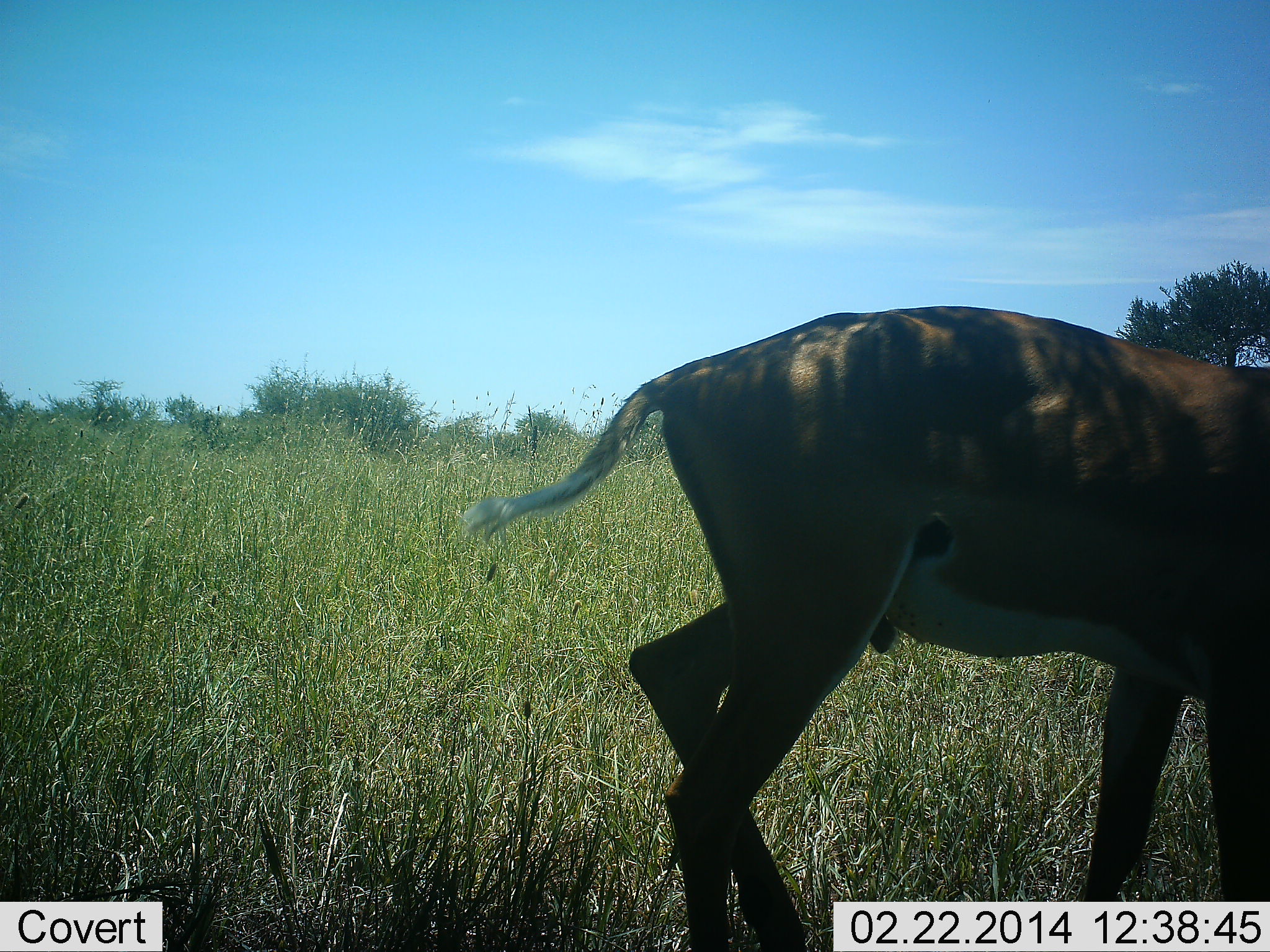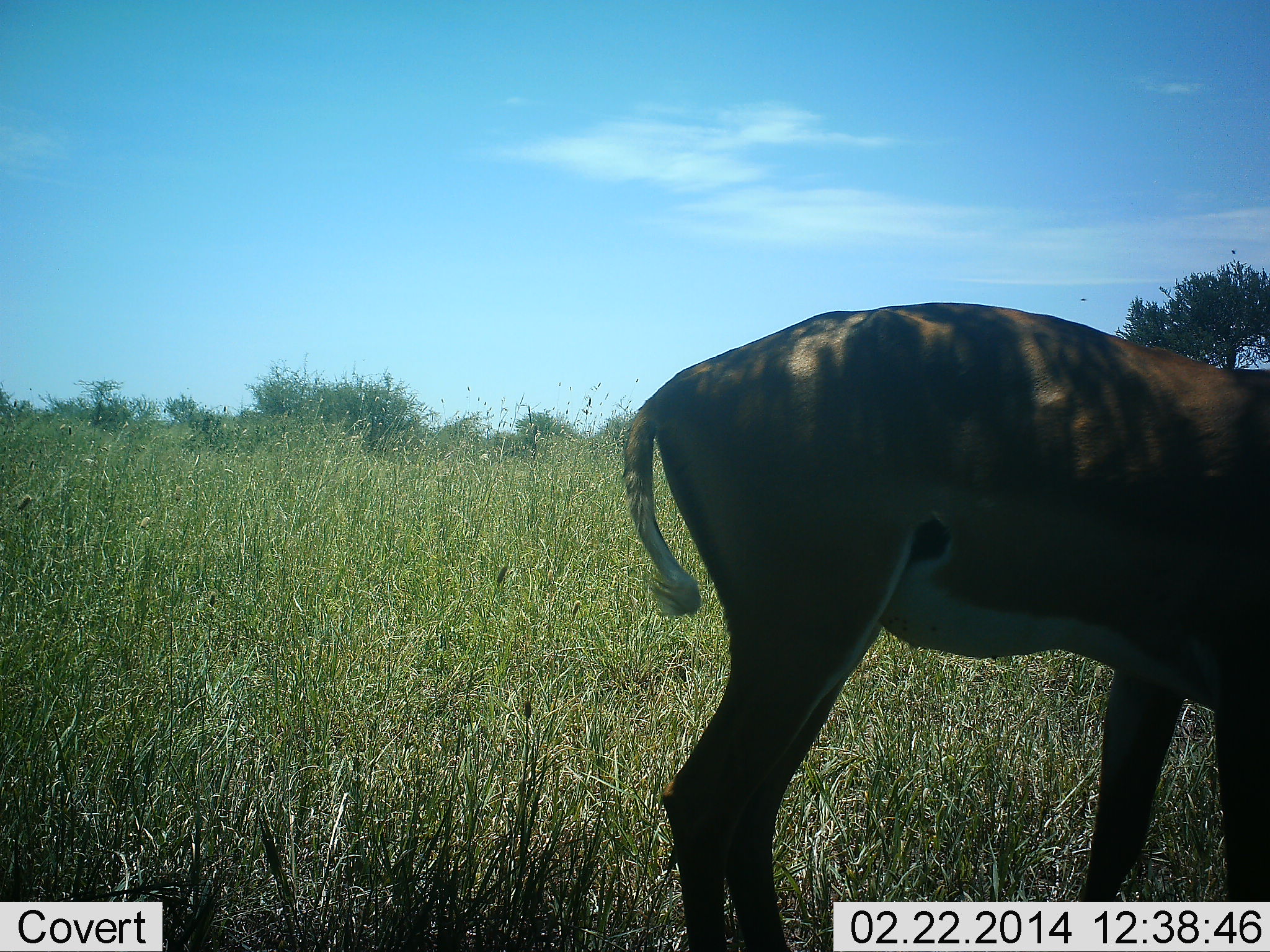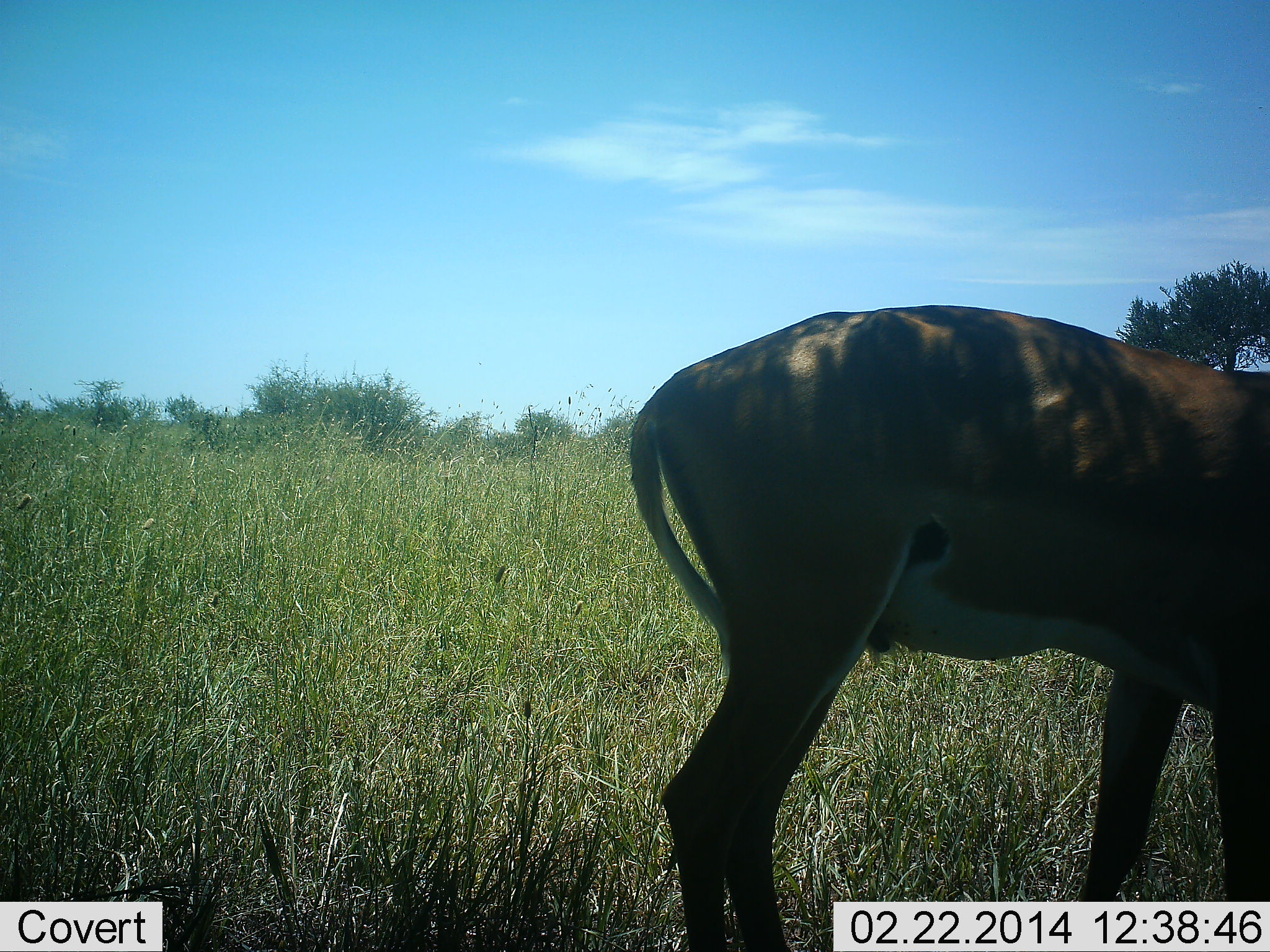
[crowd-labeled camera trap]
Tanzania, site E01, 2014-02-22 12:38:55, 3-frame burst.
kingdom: Animalia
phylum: Chordata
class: Mammalia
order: Artiodactyla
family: Bovidae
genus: Nanger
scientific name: Nanger granti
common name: grant's gazelle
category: gazellegrants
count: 1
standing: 90%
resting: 0%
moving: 10%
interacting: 0%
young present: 0%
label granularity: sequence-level